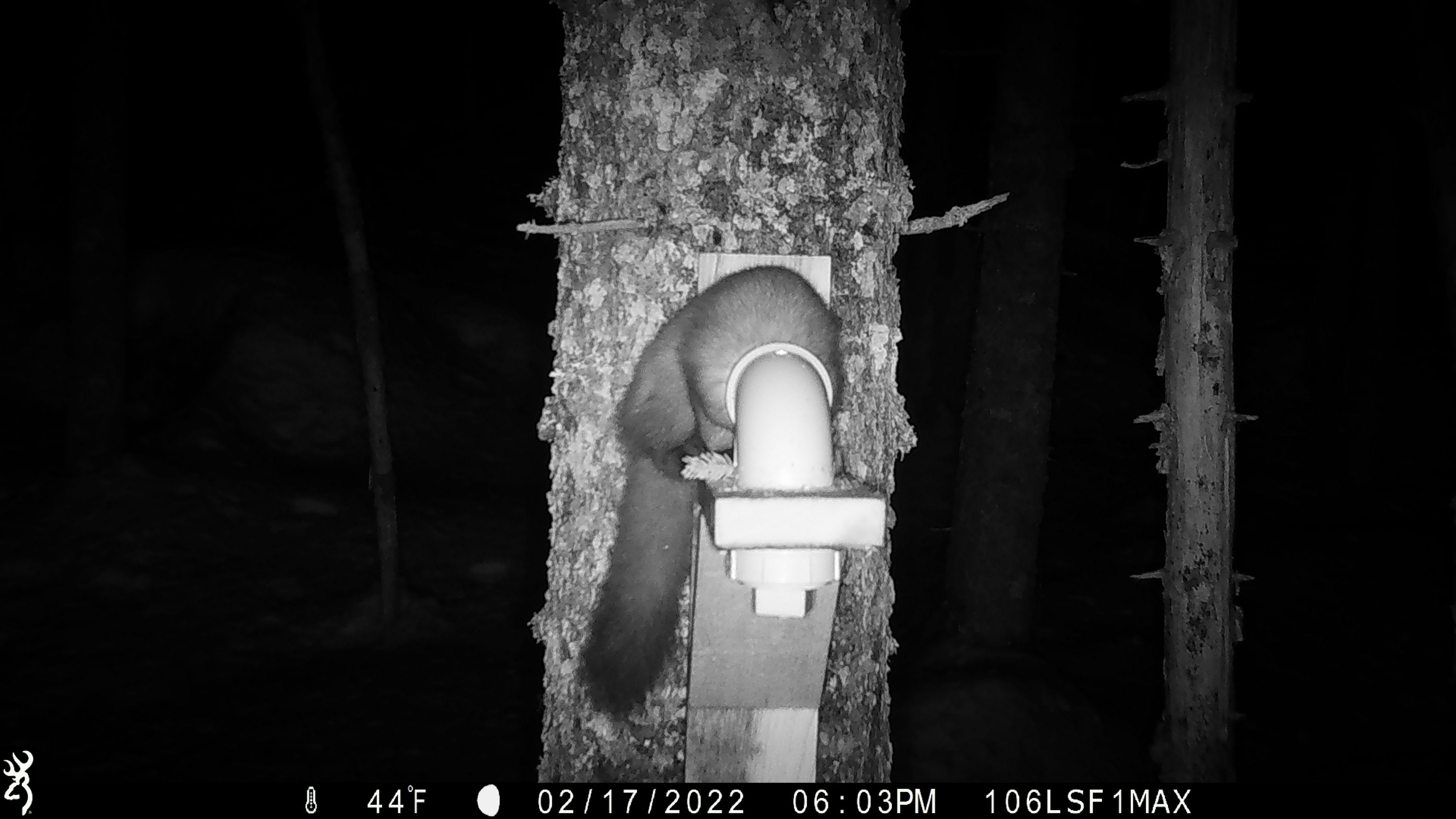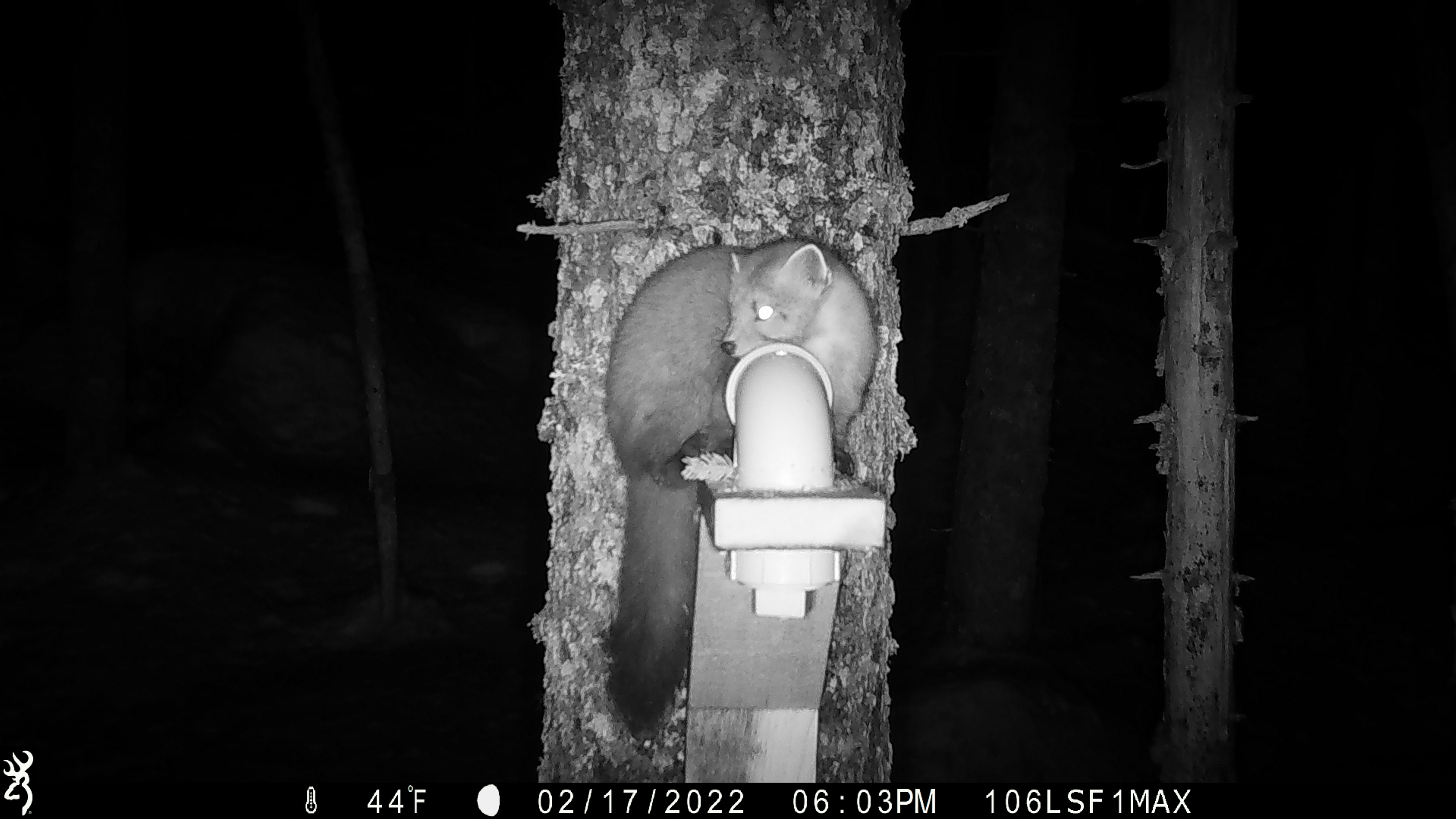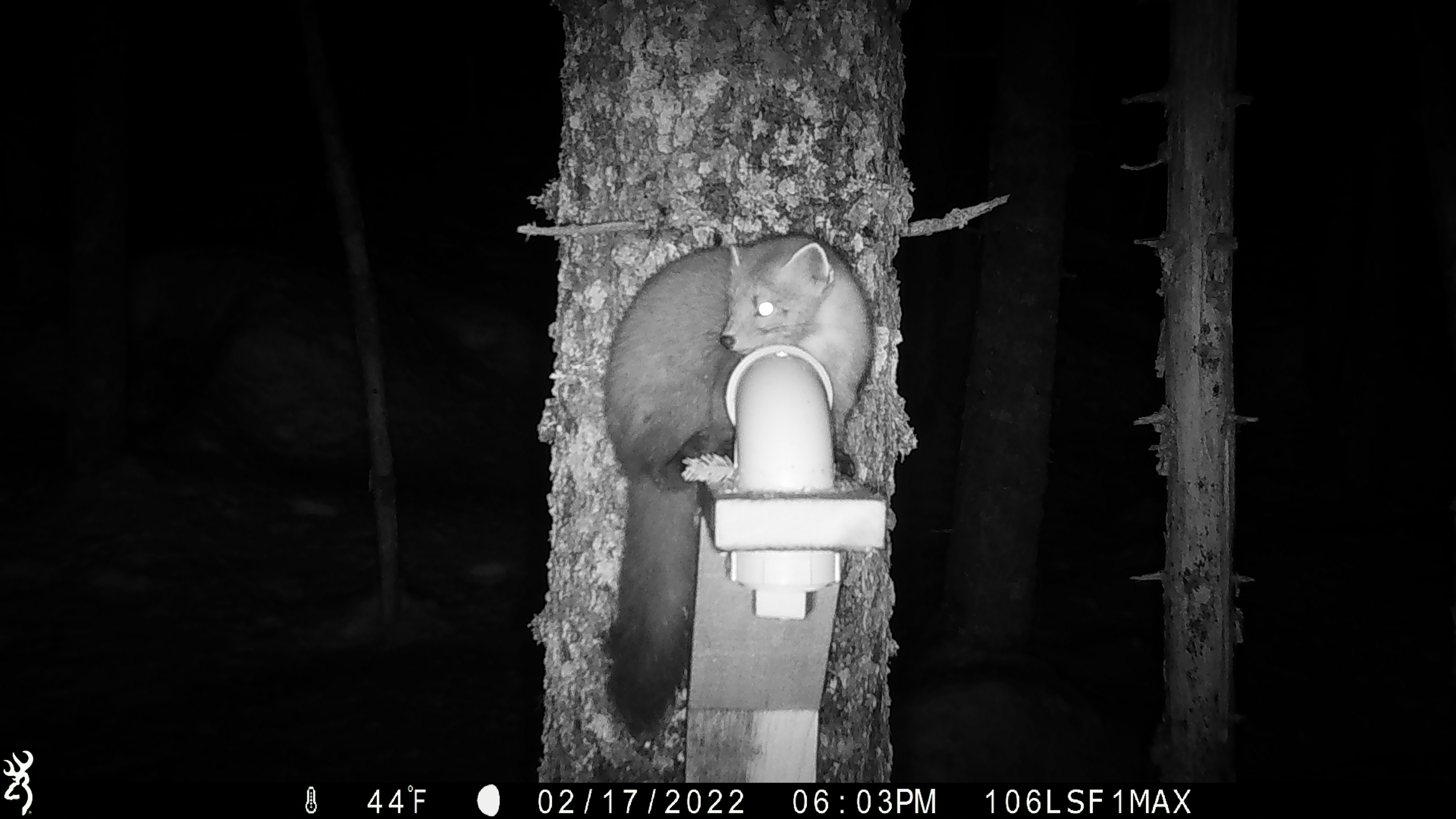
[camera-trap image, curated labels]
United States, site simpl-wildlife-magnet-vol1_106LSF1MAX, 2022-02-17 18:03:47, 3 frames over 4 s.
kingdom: Animalia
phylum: Chordata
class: Mammalia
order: Carnivora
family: Mustelidae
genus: Martes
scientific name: Martes americana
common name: american marten